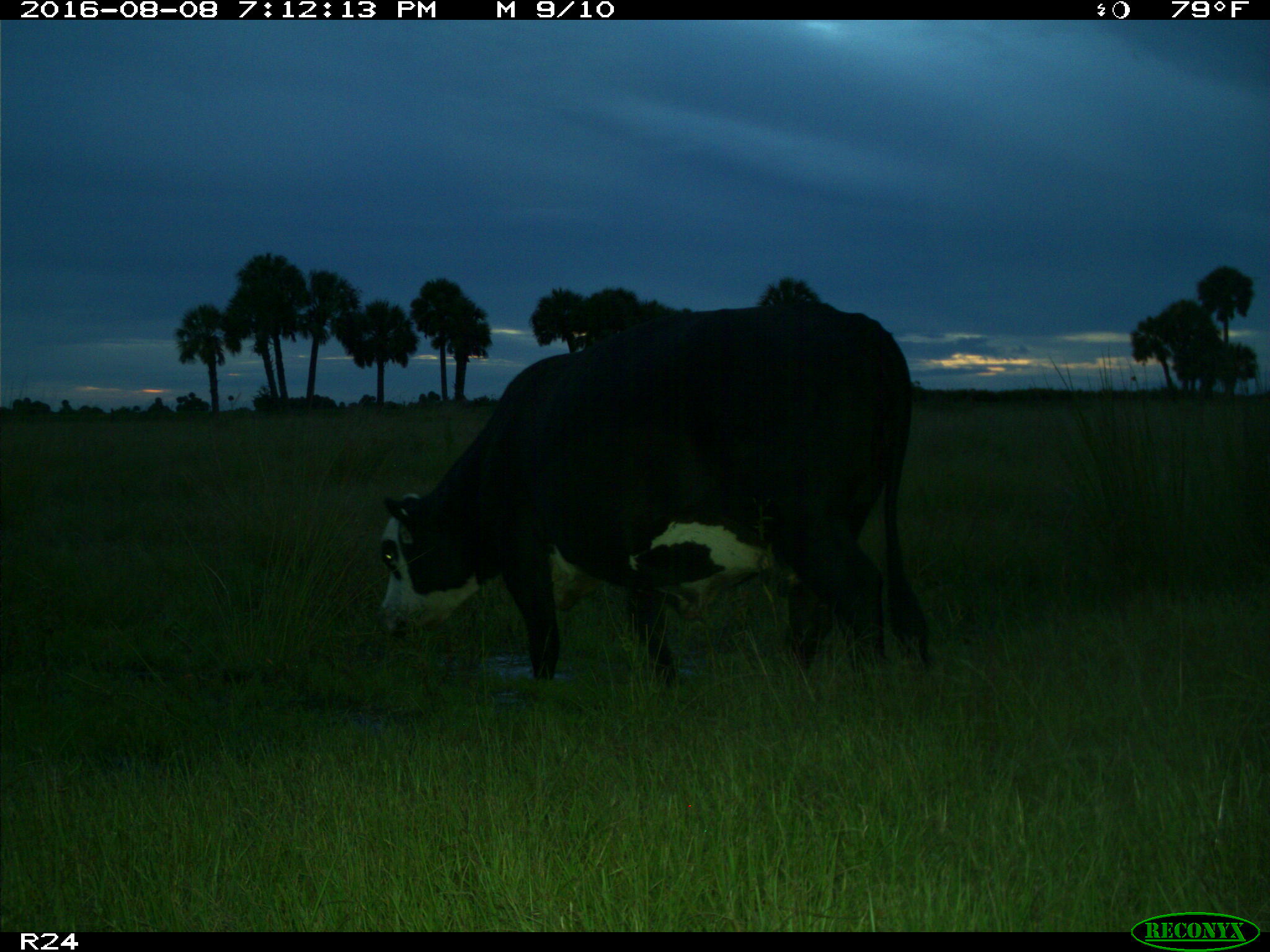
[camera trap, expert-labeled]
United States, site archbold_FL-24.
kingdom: Animalia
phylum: Chordata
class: Mammalia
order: Artiodactyla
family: Bovidae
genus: Bos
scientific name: Bos taurus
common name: domestic cow